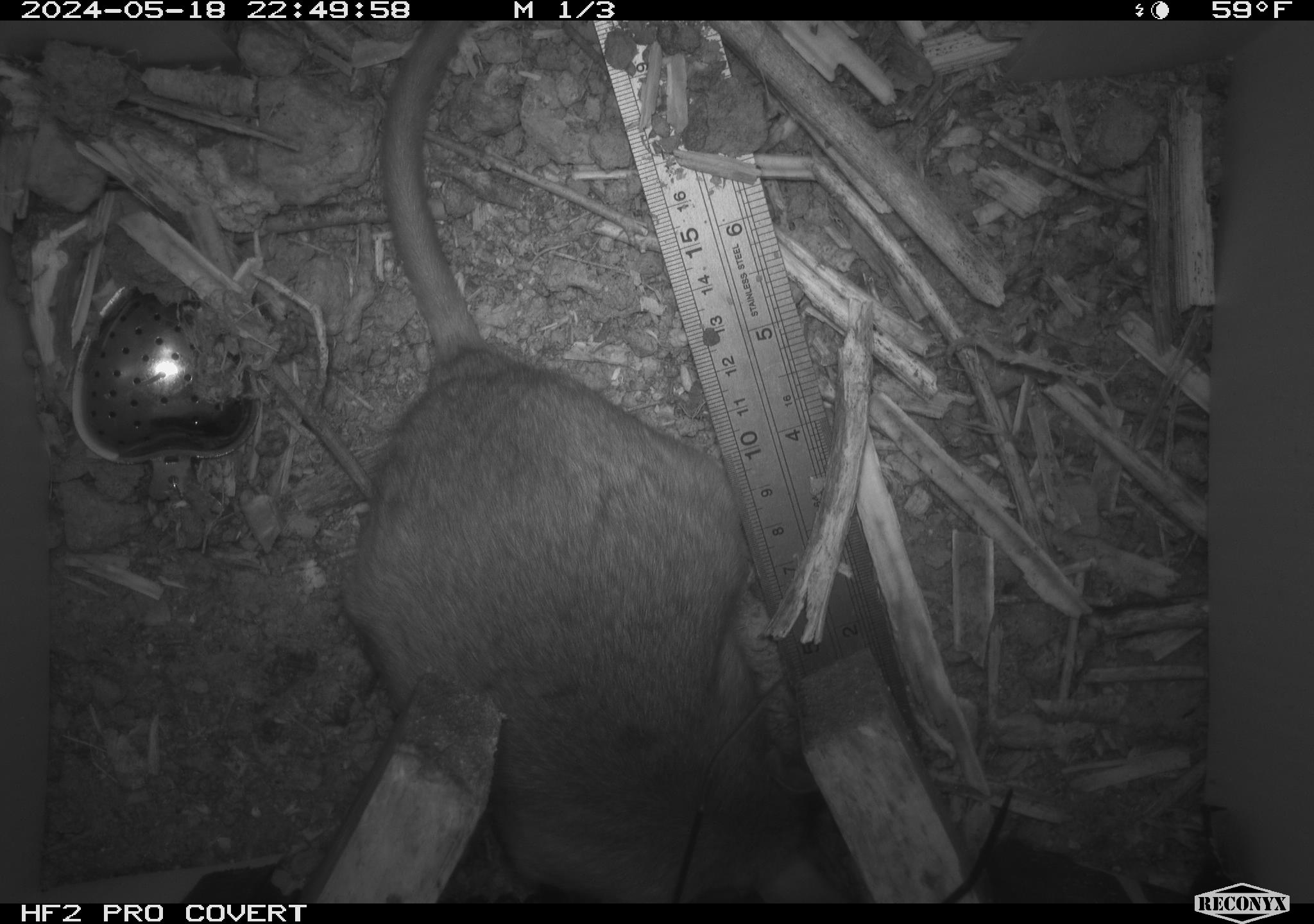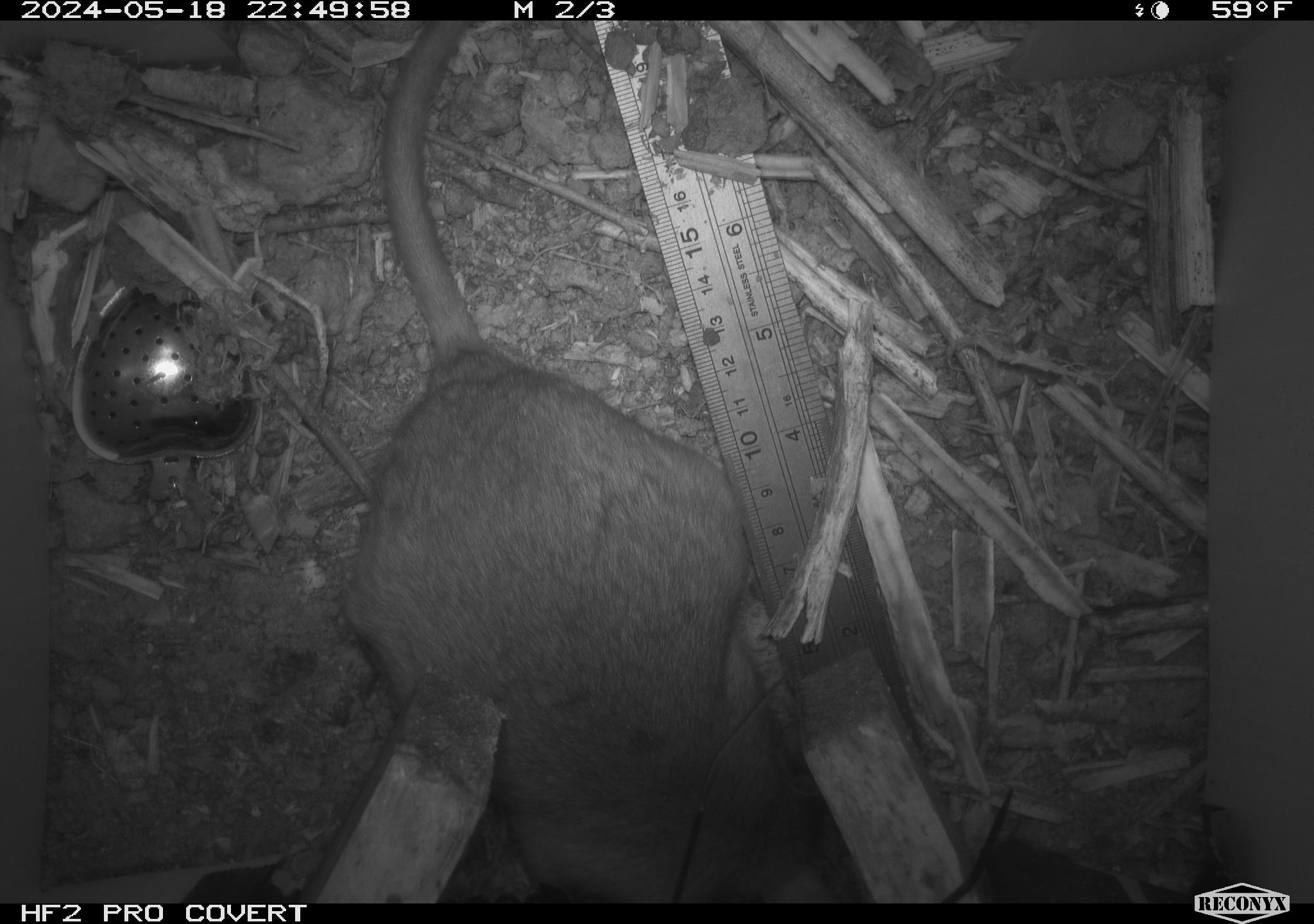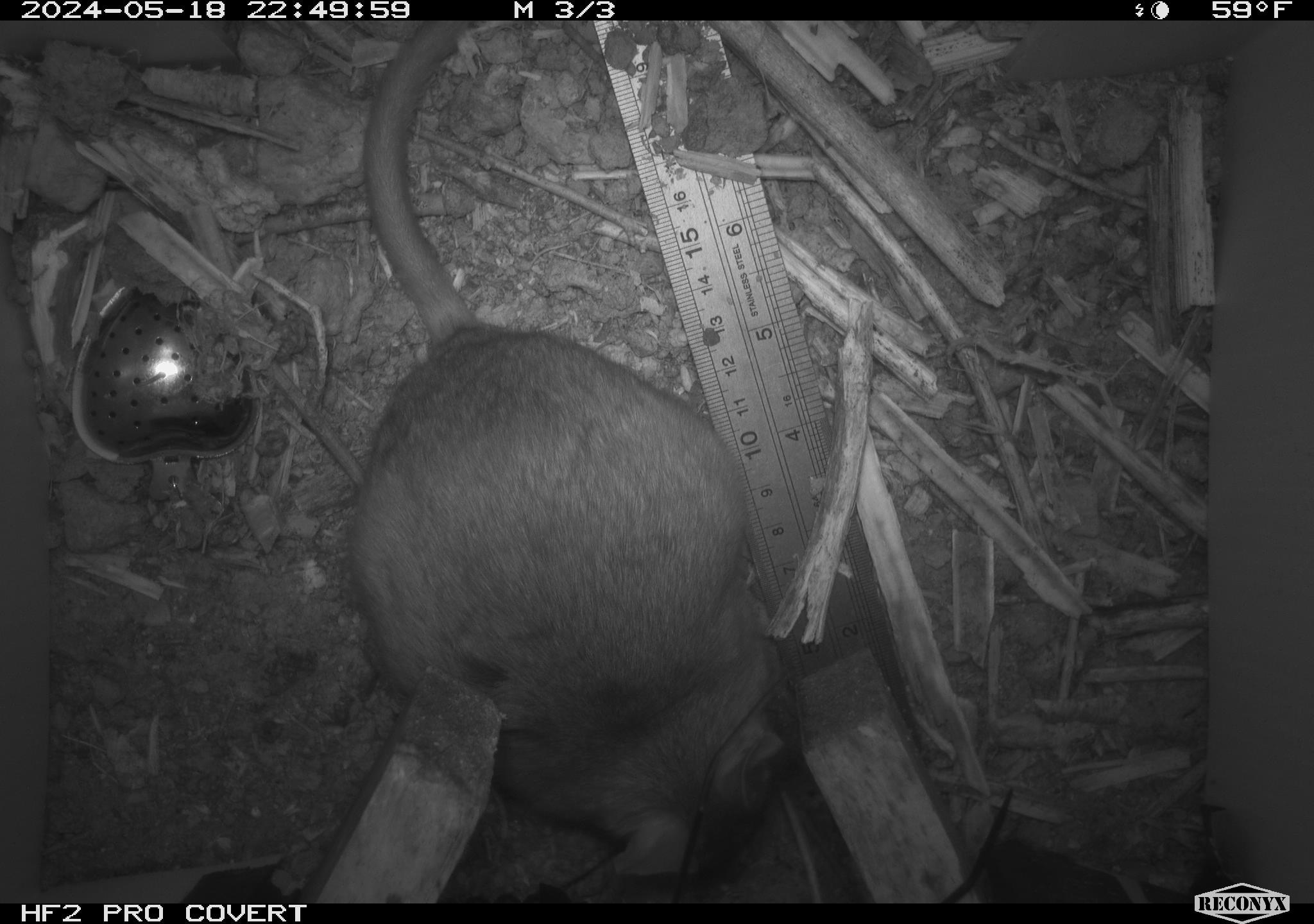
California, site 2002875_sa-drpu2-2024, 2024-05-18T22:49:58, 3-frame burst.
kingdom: Animalia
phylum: Chordata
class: Mammalia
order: Rodentia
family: Cricetidae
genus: Neotoma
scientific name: Neotoma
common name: pack rat or woodrat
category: neotoma species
Neotoma species (pack rat or woodrat) (Neotoma).